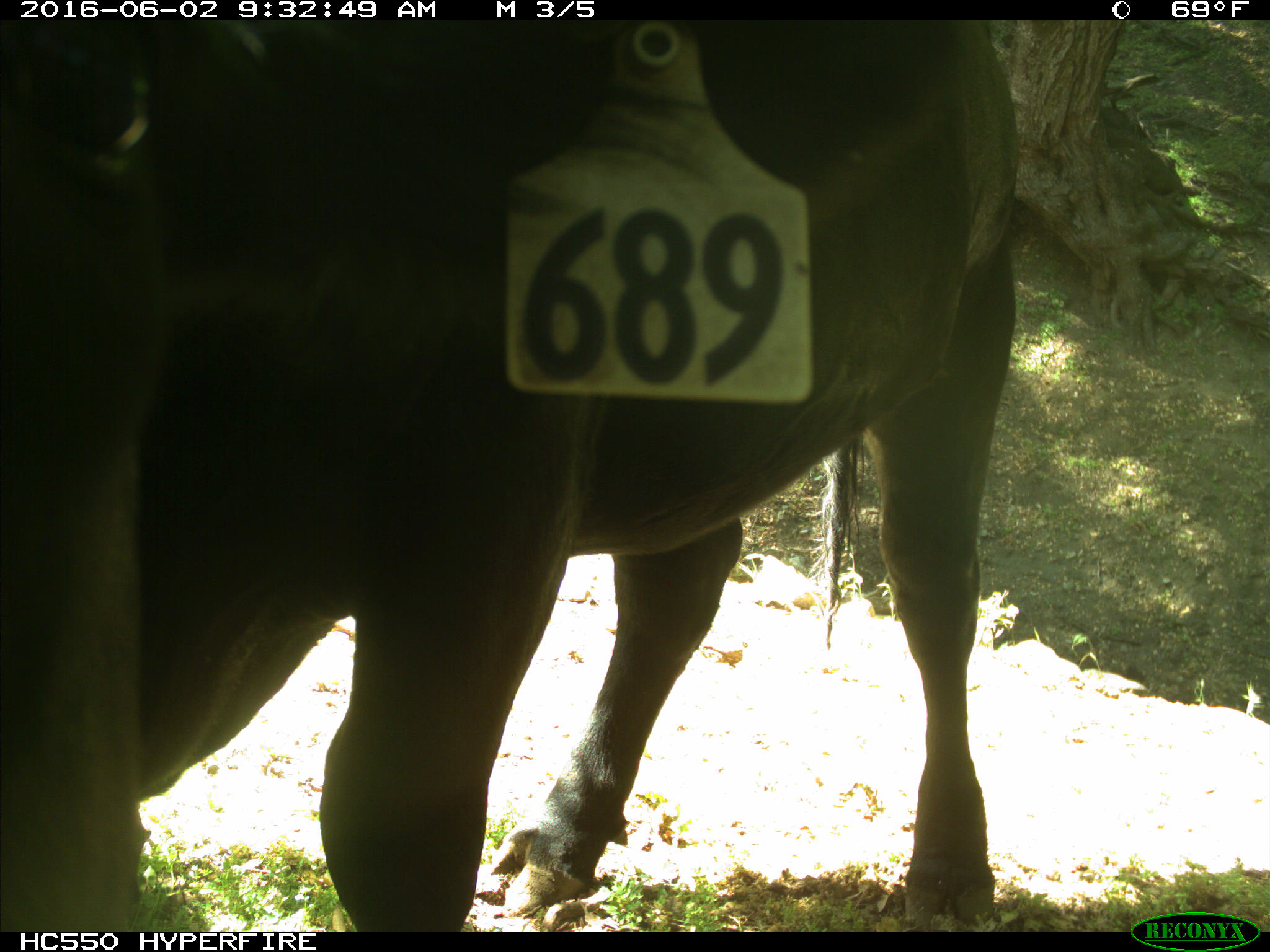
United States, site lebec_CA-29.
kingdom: Animalia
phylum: Chordata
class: Mammalia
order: Artiodactyla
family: Bovidae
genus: Bos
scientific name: Bos taurus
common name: domestic cow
Bos taurus (domestic cow).